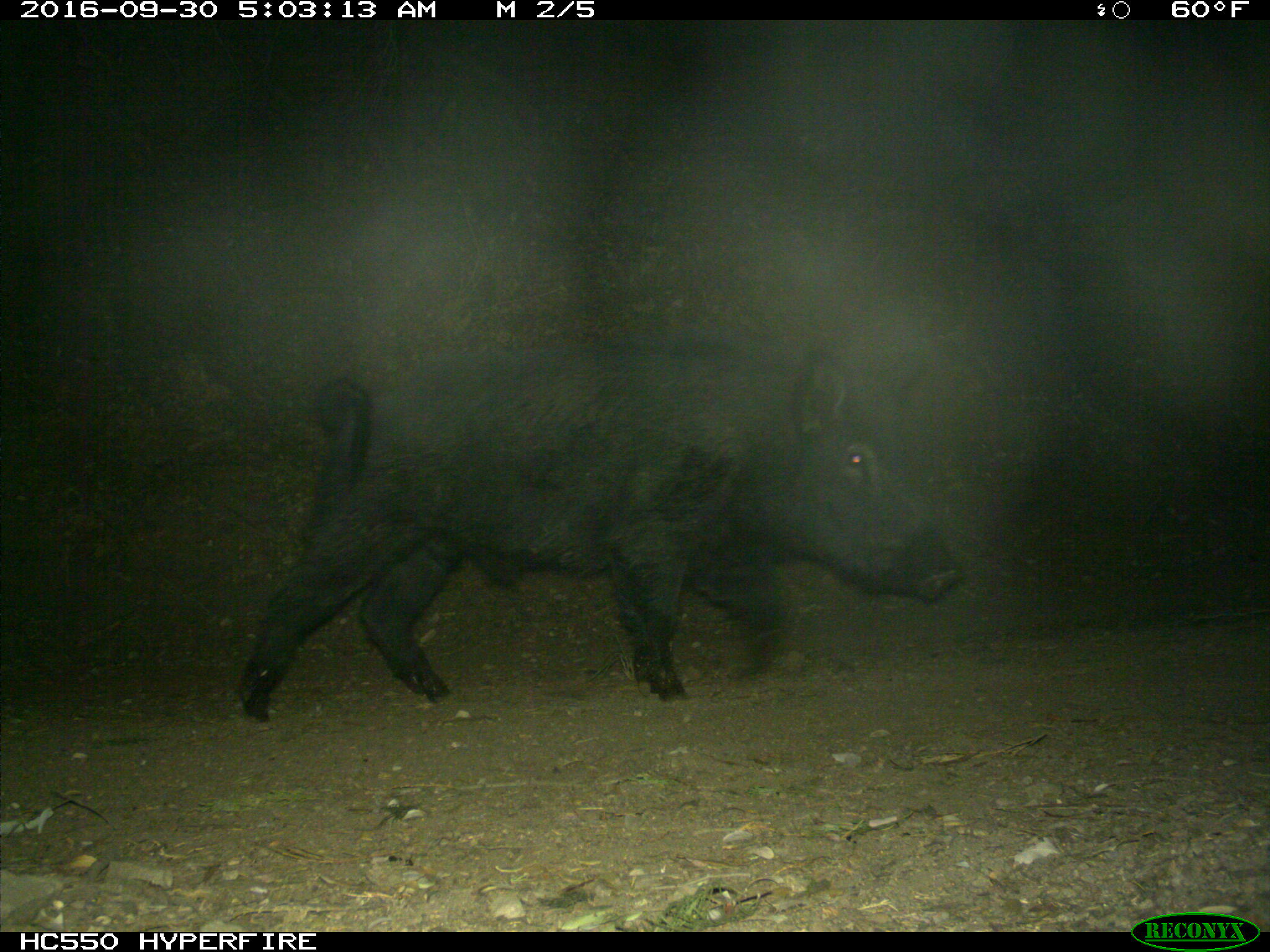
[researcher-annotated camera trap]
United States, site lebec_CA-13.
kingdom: Animalia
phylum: Chordata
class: Mammalia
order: Artiodactyla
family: Suidae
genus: Sus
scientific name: Sus scrofa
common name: wild boar